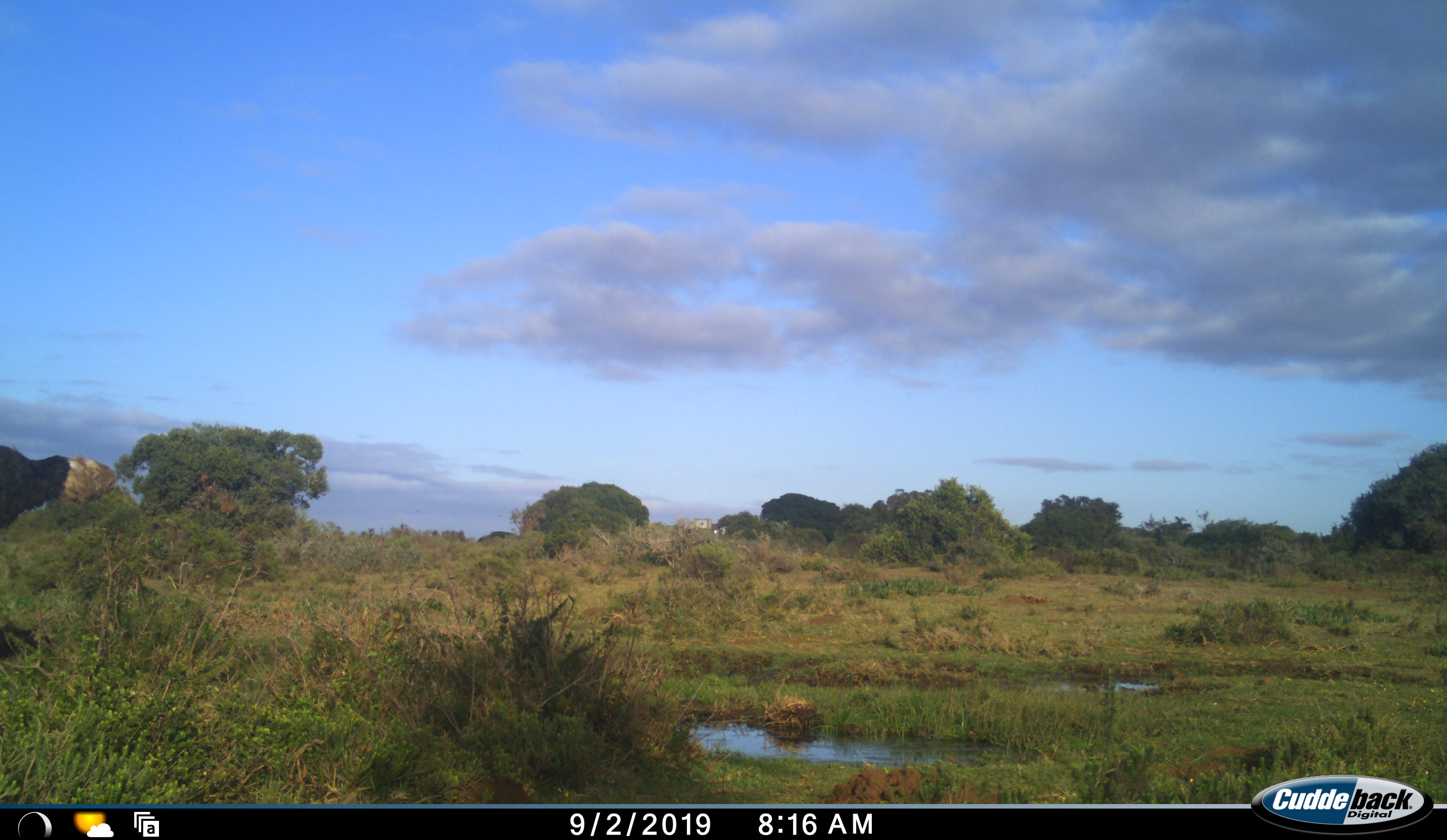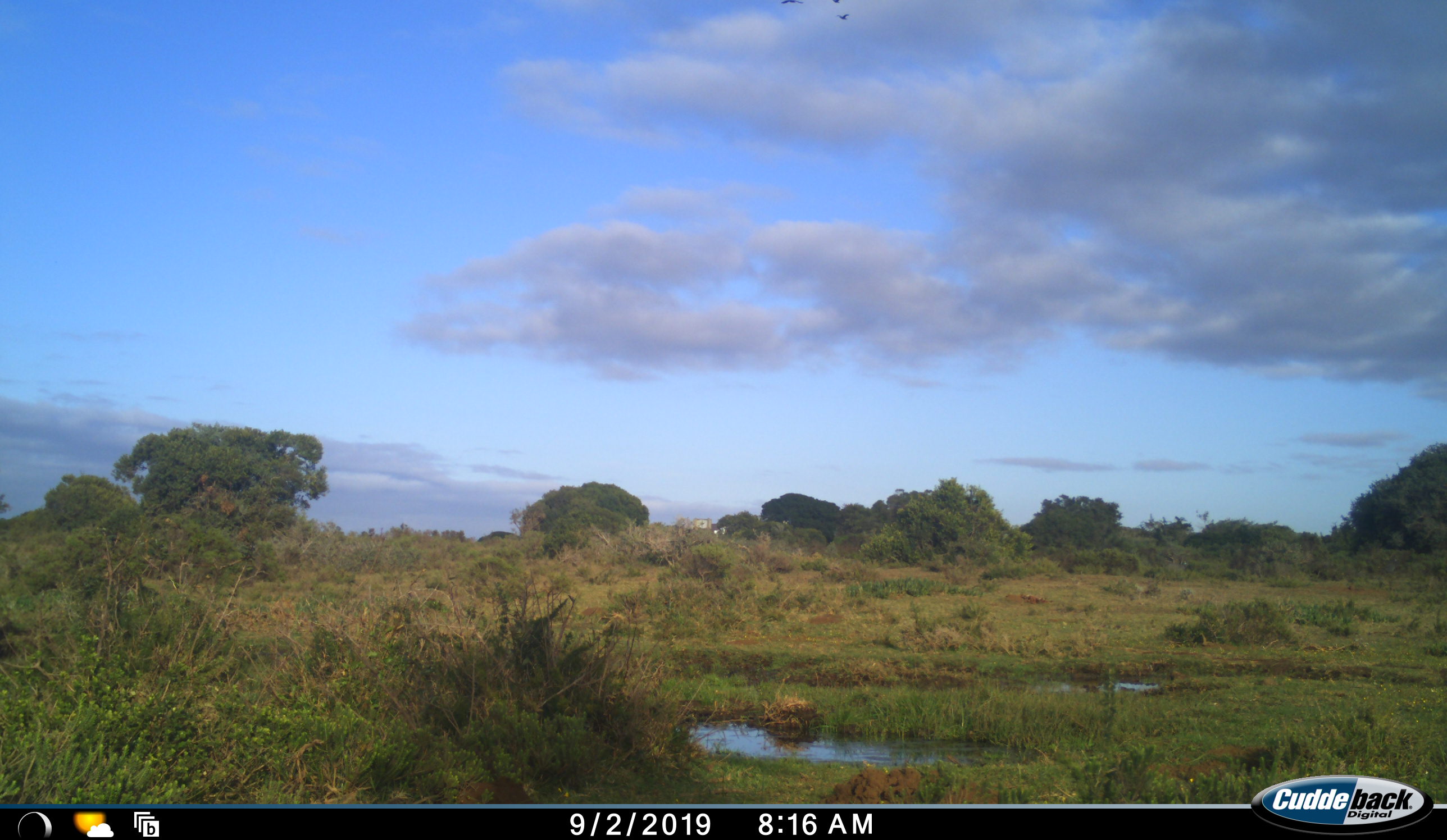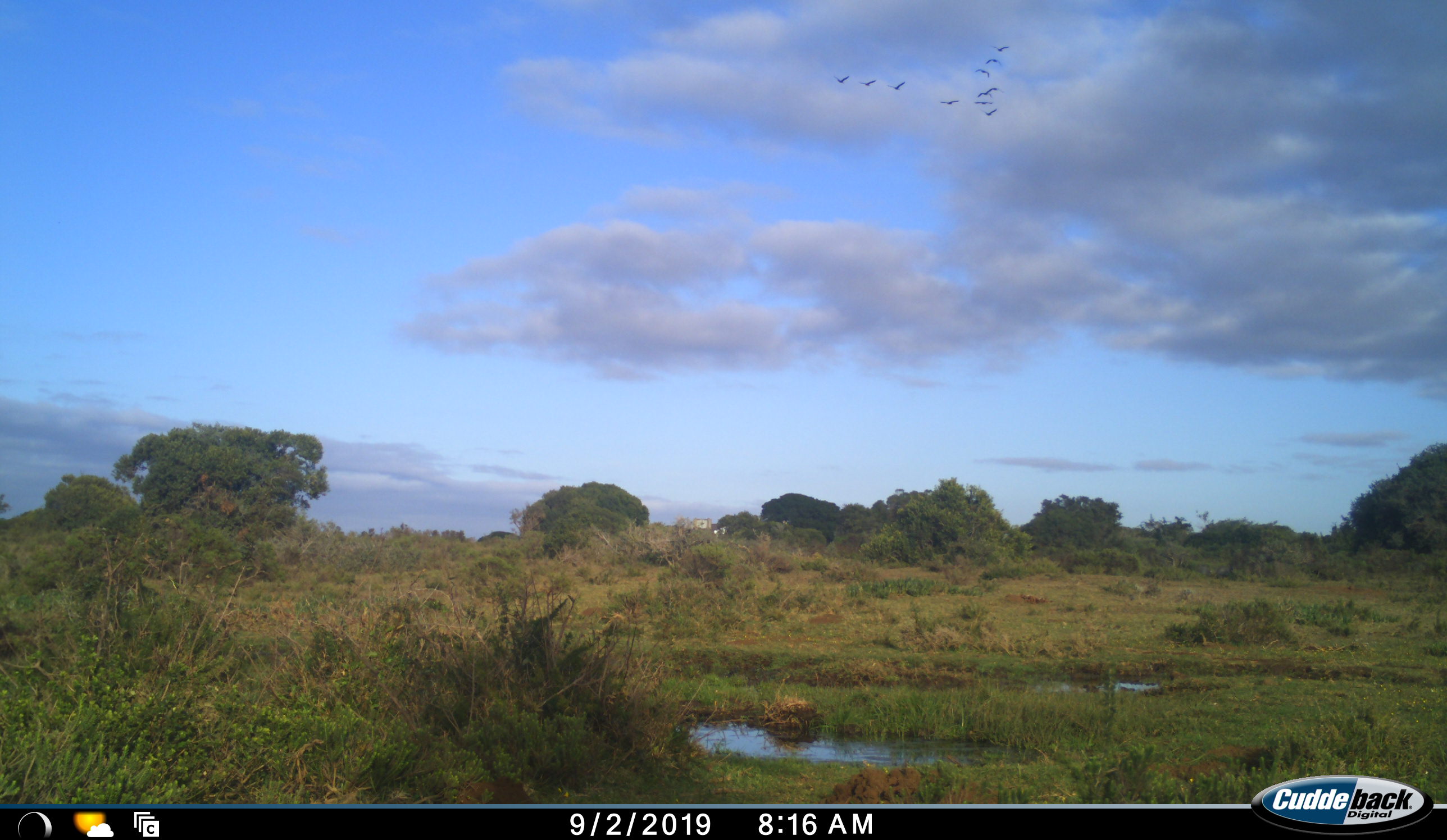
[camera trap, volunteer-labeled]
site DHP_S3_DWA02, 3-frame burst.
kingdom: Animalia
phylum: Chordata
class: Aves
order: Struthioniformes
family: Struthionidae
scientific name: Struthionidae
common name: ostrich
Ostrich (Struthionidae), count 1. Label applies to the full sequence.